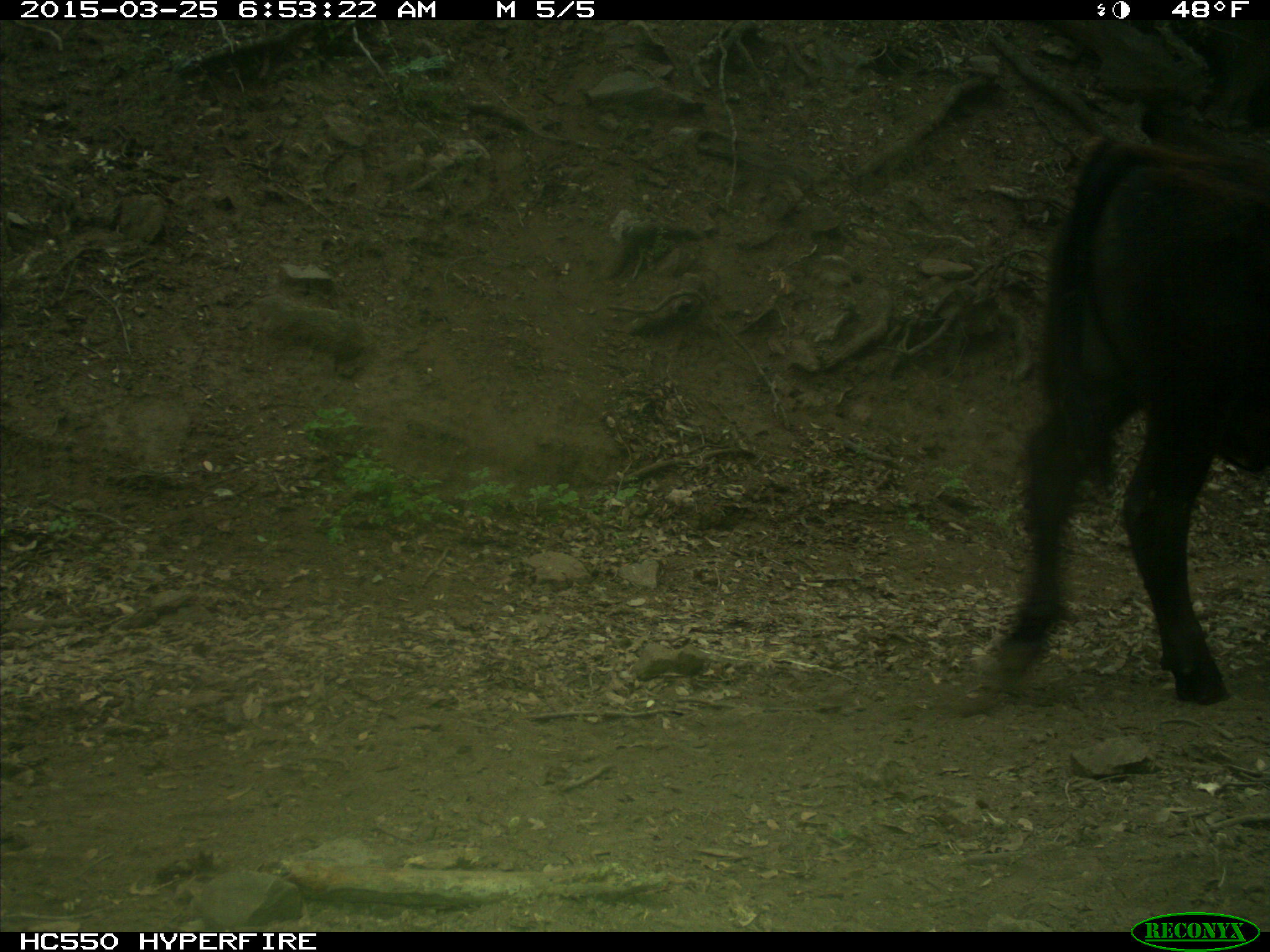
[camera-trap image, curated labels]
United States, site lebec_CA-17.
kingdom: Animalia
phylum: Chordata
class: Mammalia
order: Artiodactyla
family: Bovidae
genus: Bos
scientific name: Bos taurus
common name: domestic cow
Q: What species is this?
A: Bos taurus (domestic cow).